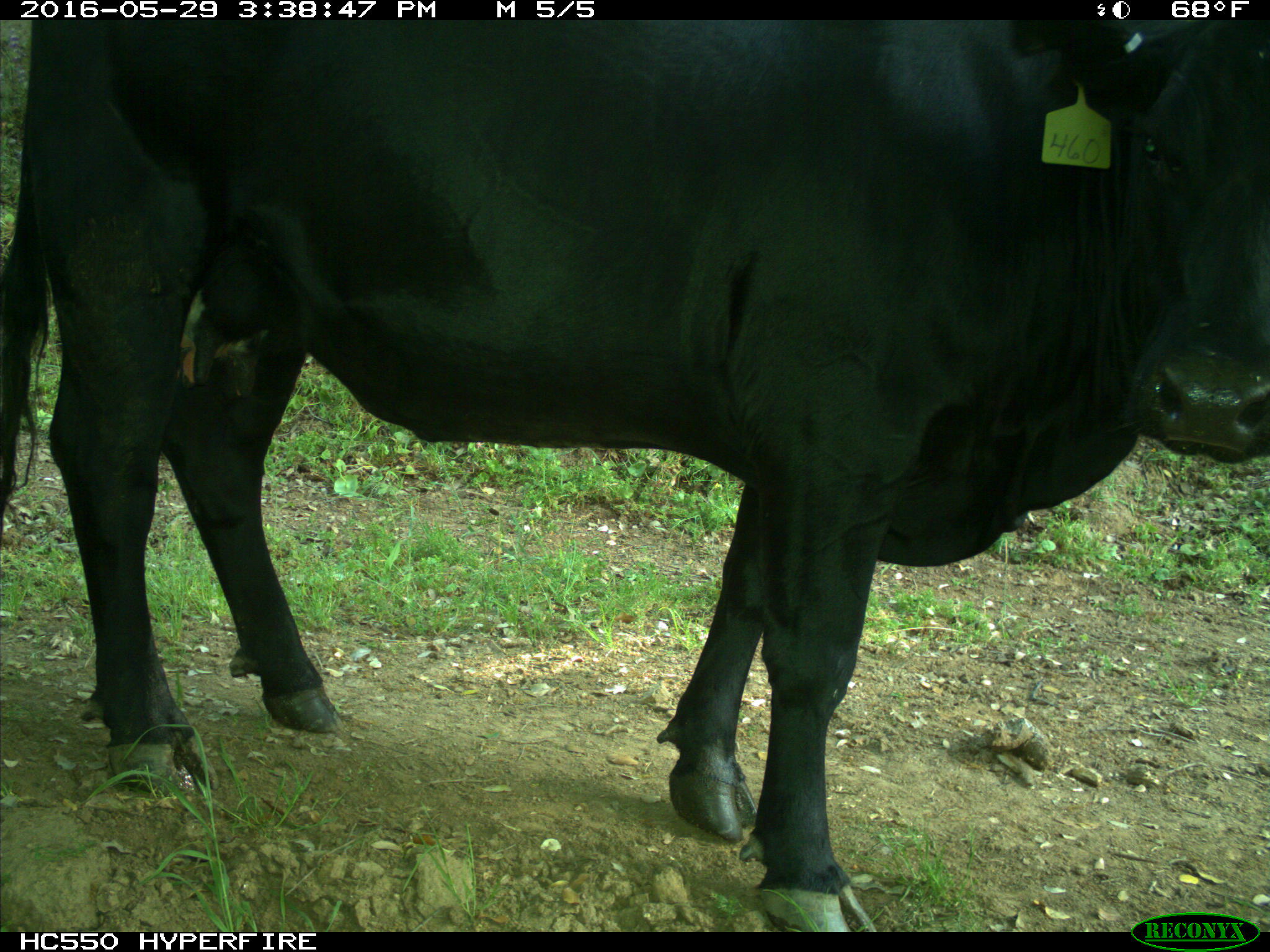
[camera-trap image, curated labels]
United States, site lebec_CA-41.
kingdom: Animalia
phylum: Chordata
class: Mammalia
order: Artiodactyla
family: Bovidae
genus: Bos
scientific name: Bos taurus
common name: domestic cow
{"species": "Bos taurus (domestic cow)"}